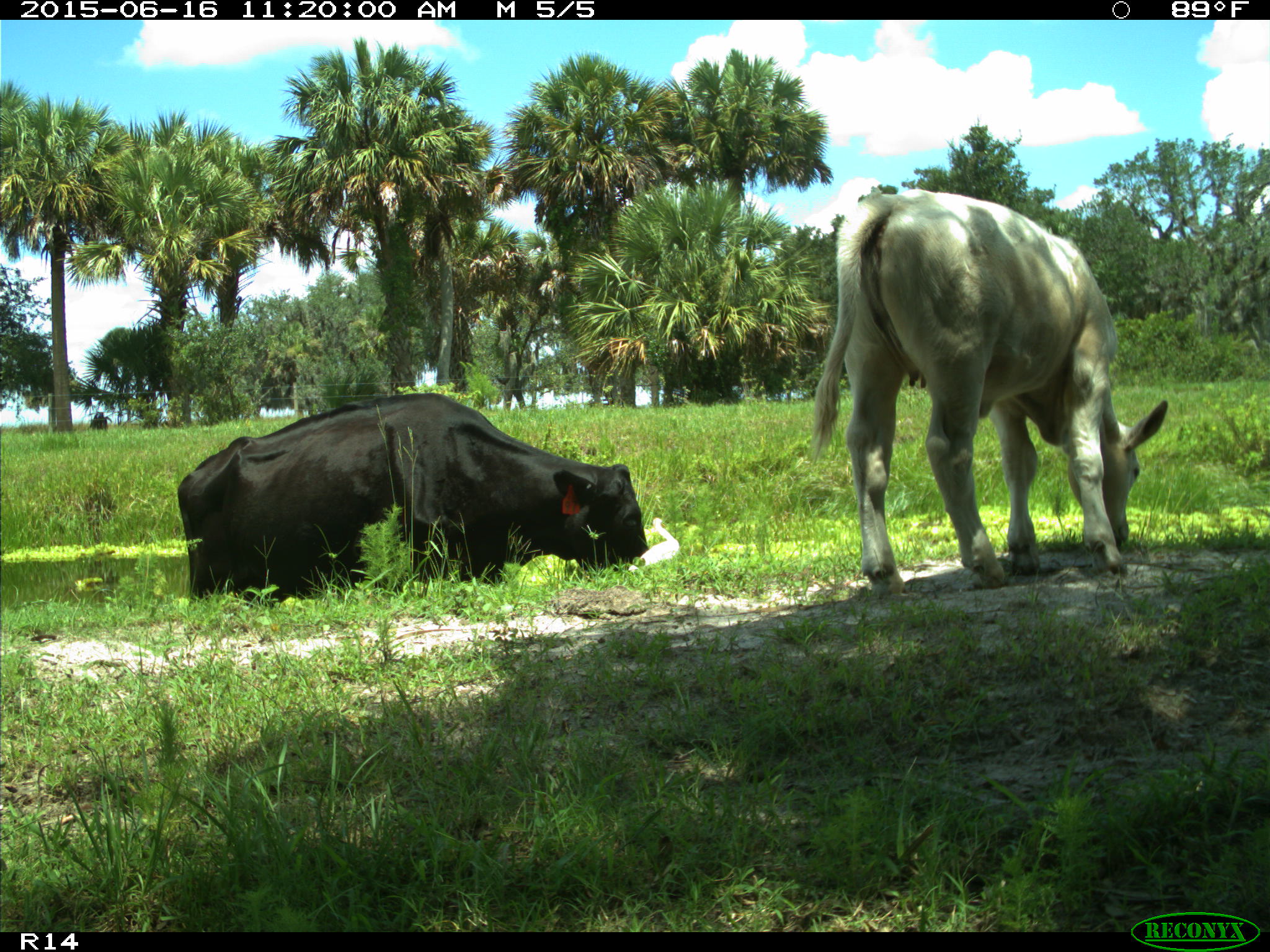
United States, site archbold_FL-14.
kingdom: Animalia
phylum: Chordata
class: Mammalia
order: Artiodactyla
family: Bovidae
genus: Bos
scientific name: Bos taurus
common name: domestic cow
Bos taurus (domestic cow).